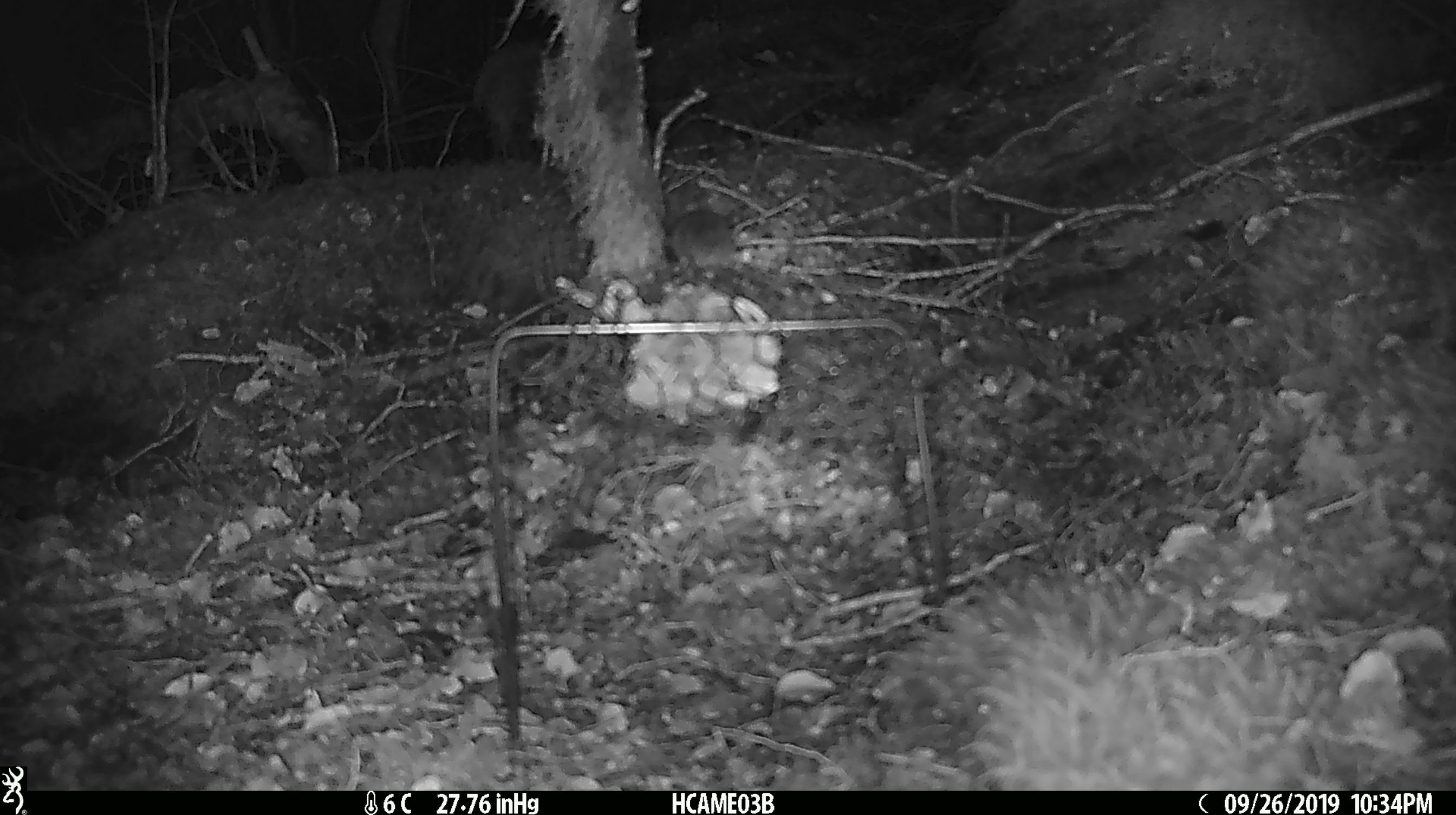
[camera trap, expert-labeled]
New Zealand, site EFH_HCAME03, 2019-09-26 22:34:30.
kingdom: Animalia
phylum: Chordata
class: Mammalia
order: Rodentia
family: Muridae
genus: Mus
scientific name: Mus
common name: mouse